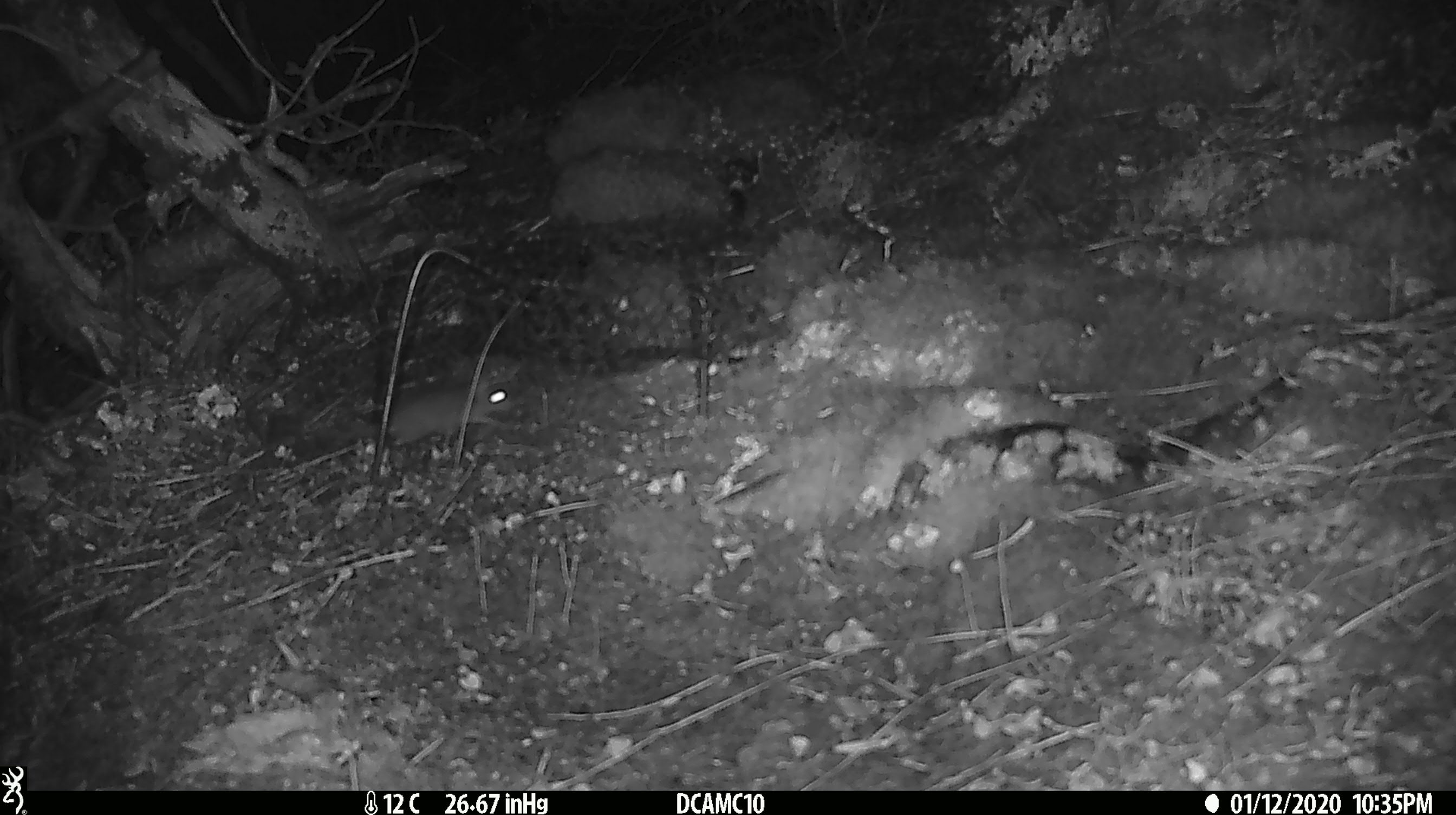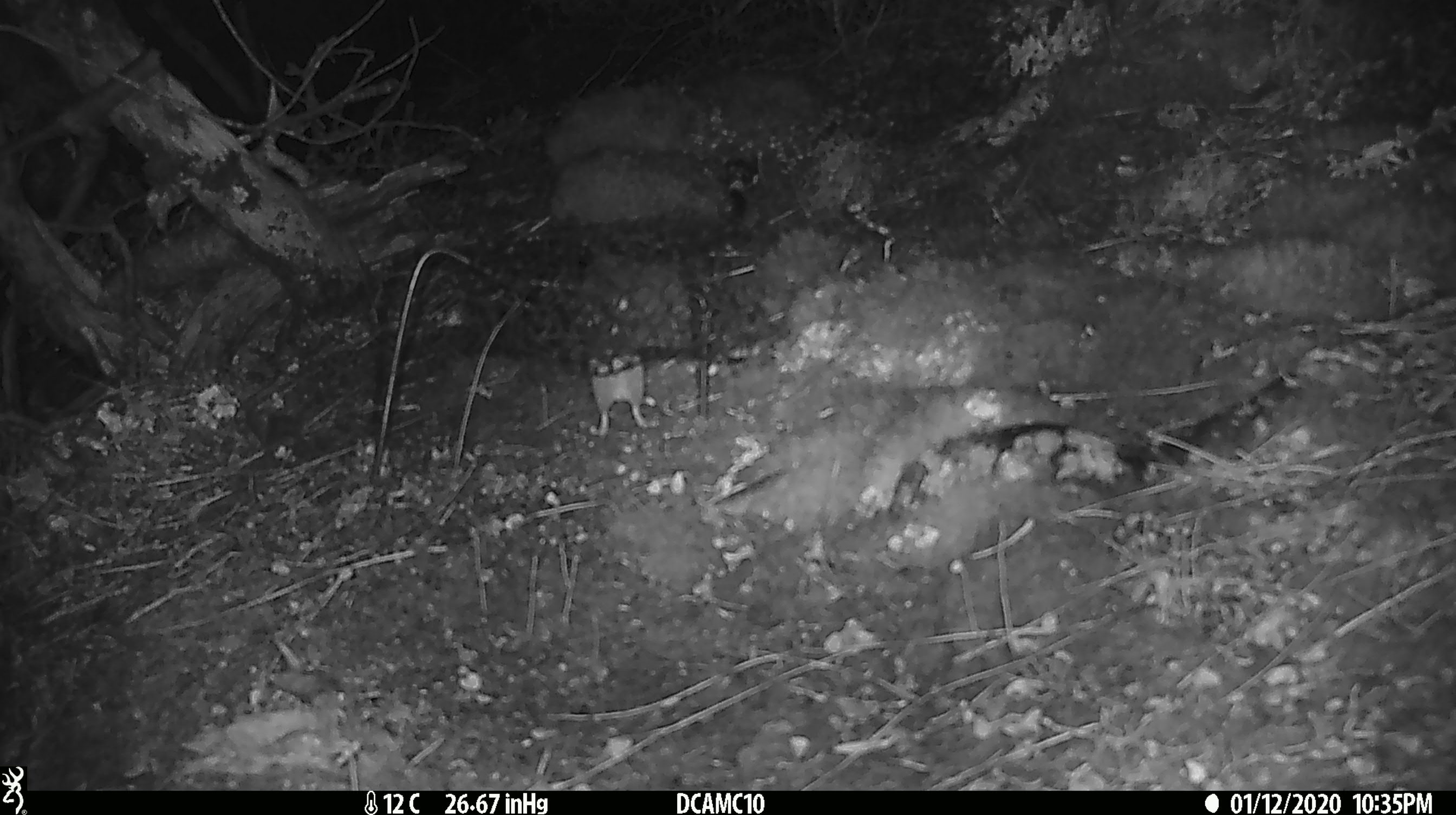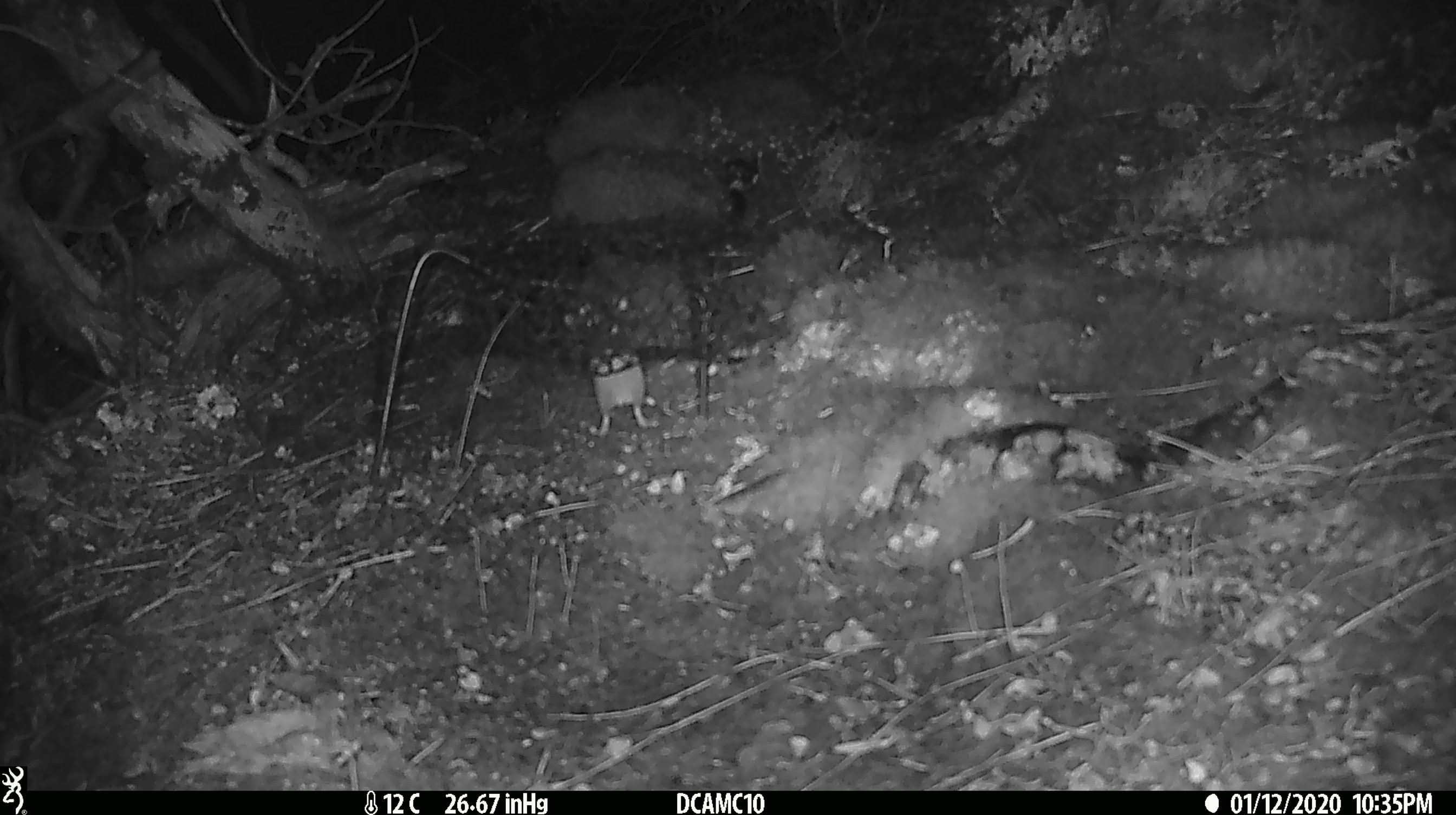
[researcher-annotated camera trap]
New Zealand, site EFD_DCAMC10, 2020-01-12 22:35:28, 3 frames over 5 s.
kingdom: Animalia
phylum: Chordata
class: Mammalia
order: Rodentia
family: Muridae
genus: Mus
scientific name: Mus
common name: mouse